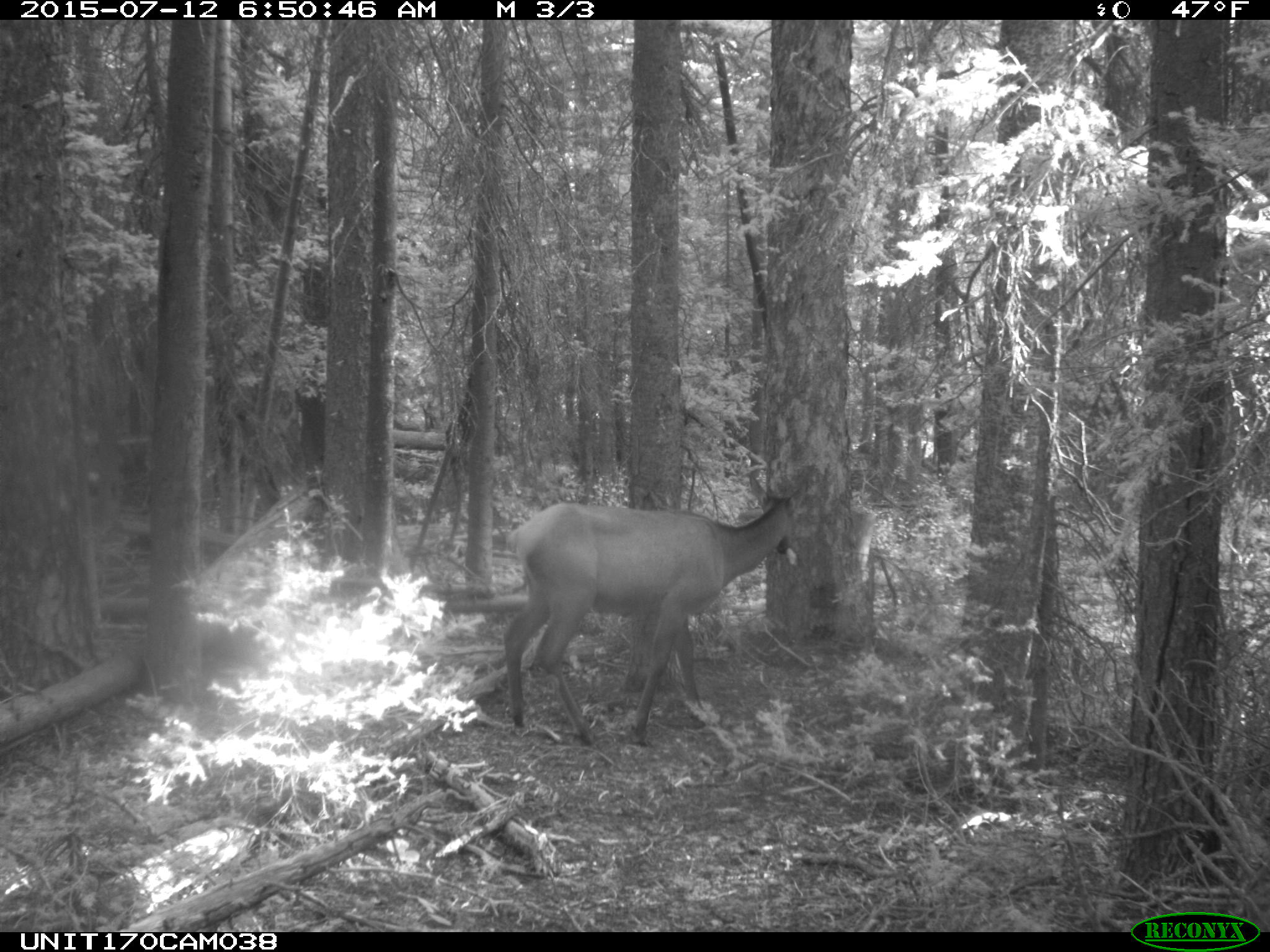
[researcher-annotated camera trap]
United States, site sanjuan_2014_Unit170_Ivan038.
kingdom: Animalia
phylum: Chordata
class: Mammalia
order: Artiodactyla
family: Cervidae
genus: Cervus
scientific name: Cervus elaphus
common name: red deer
Cervus elaphus (red deer).